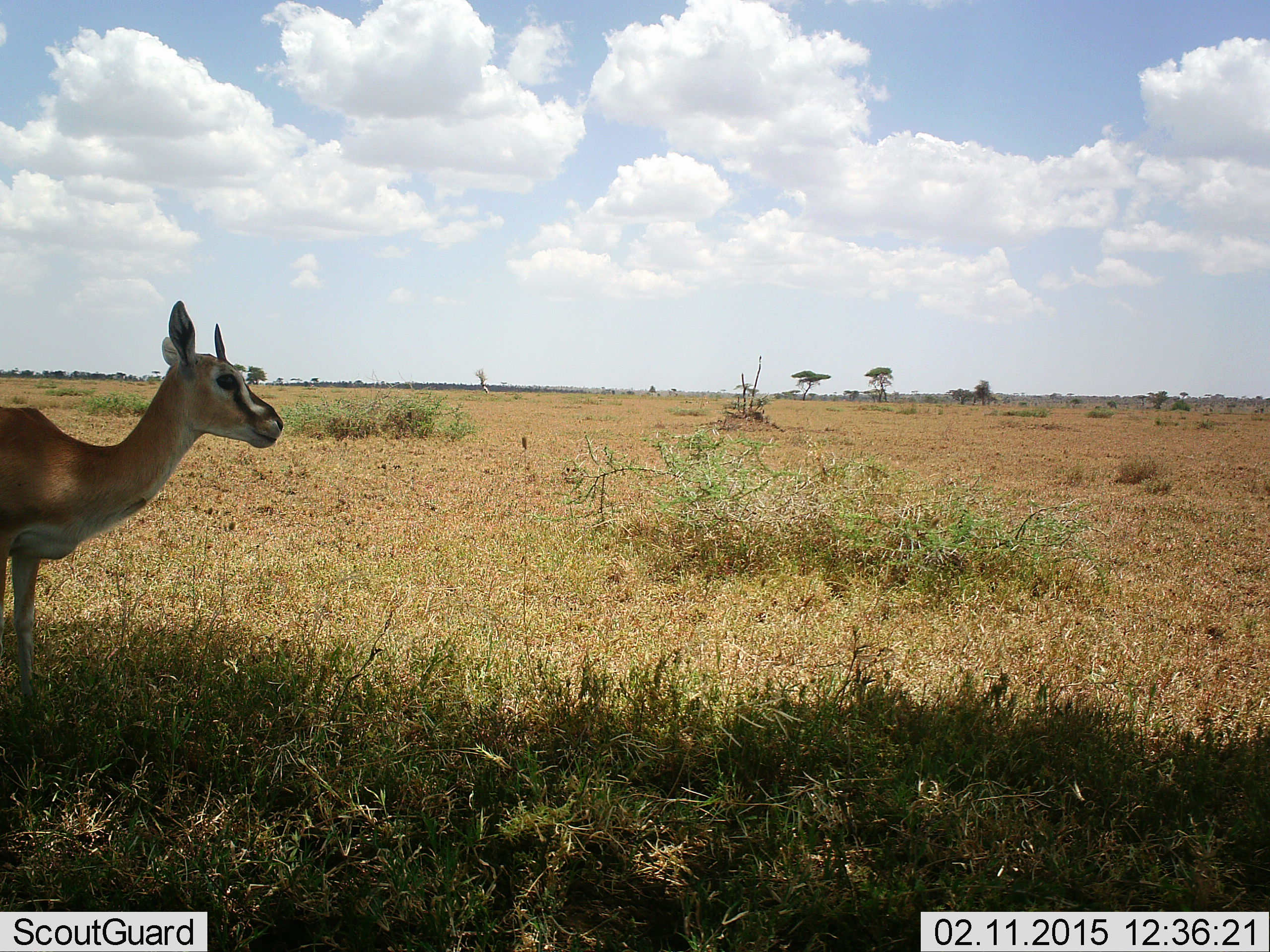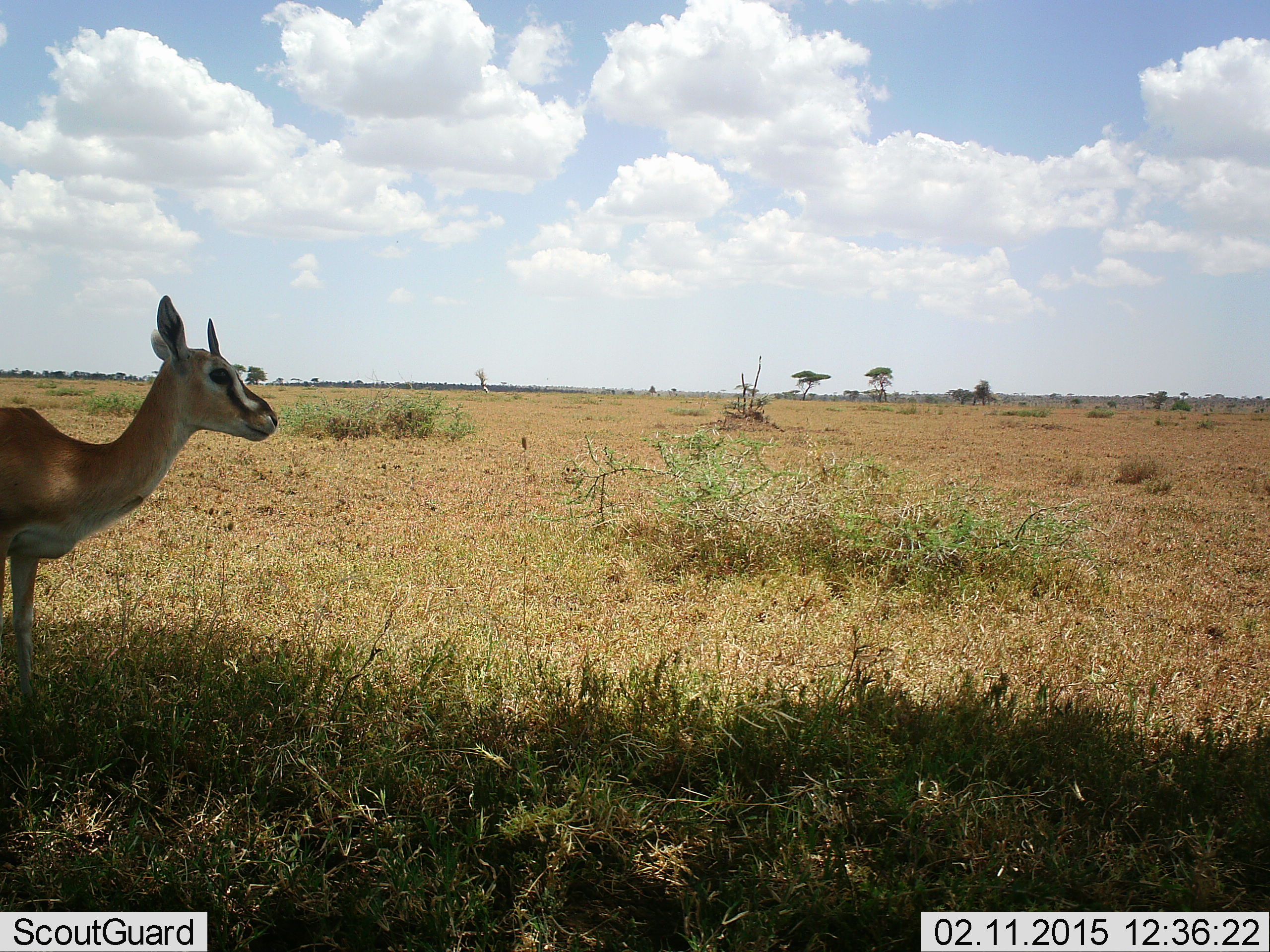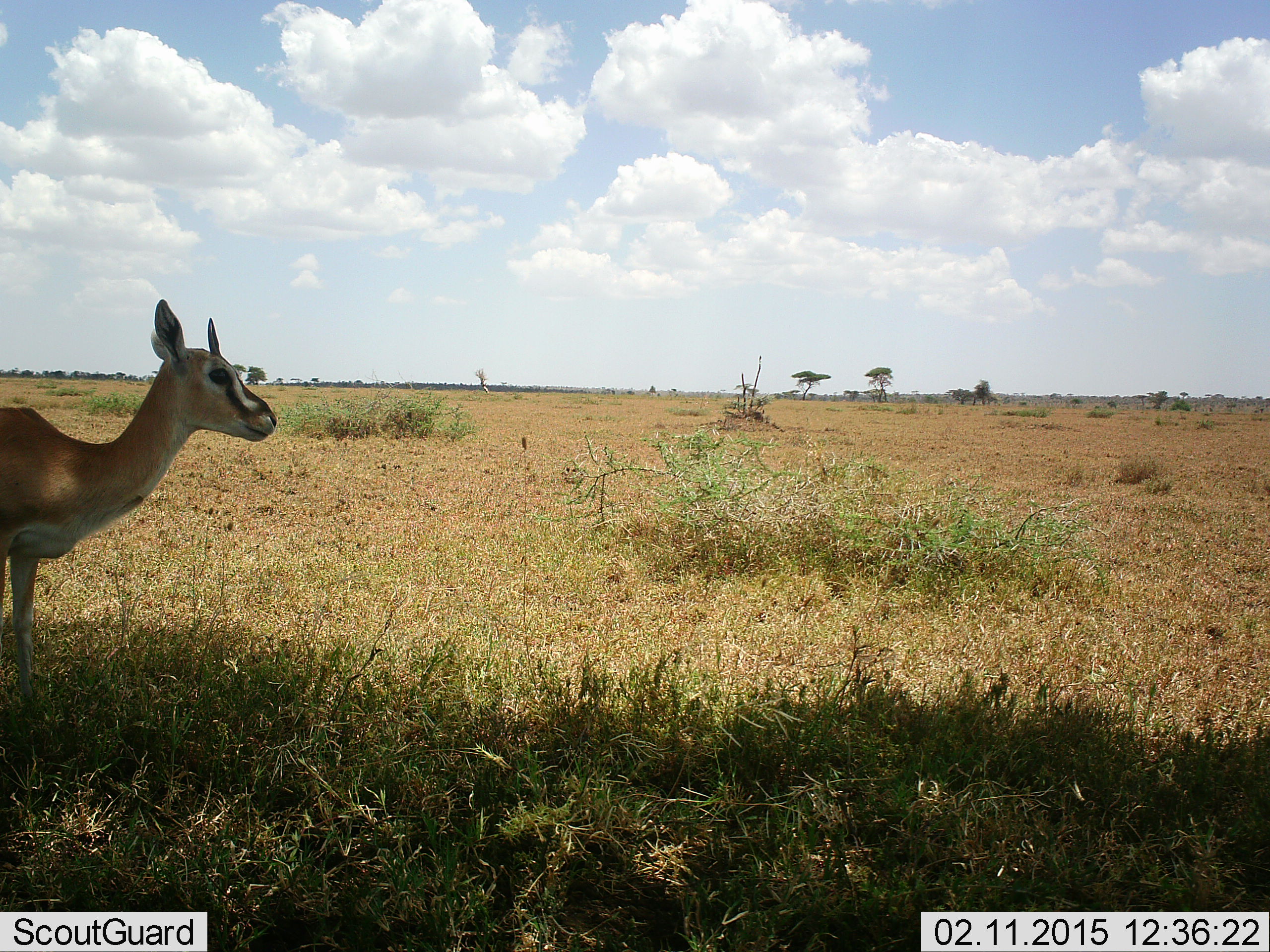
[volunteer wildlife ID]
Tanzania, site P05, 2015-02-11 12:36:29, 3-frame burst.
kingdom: Animalia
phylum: Chordata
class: Mammalia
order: Artiodactyla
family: Bovidae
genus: Eudorcas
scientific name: Eudorcas thomsonii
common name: thomson's gazelle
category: gazellethomsons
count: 1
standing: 100%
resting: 0%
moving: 0%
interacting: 0%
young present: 0%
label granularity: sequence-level